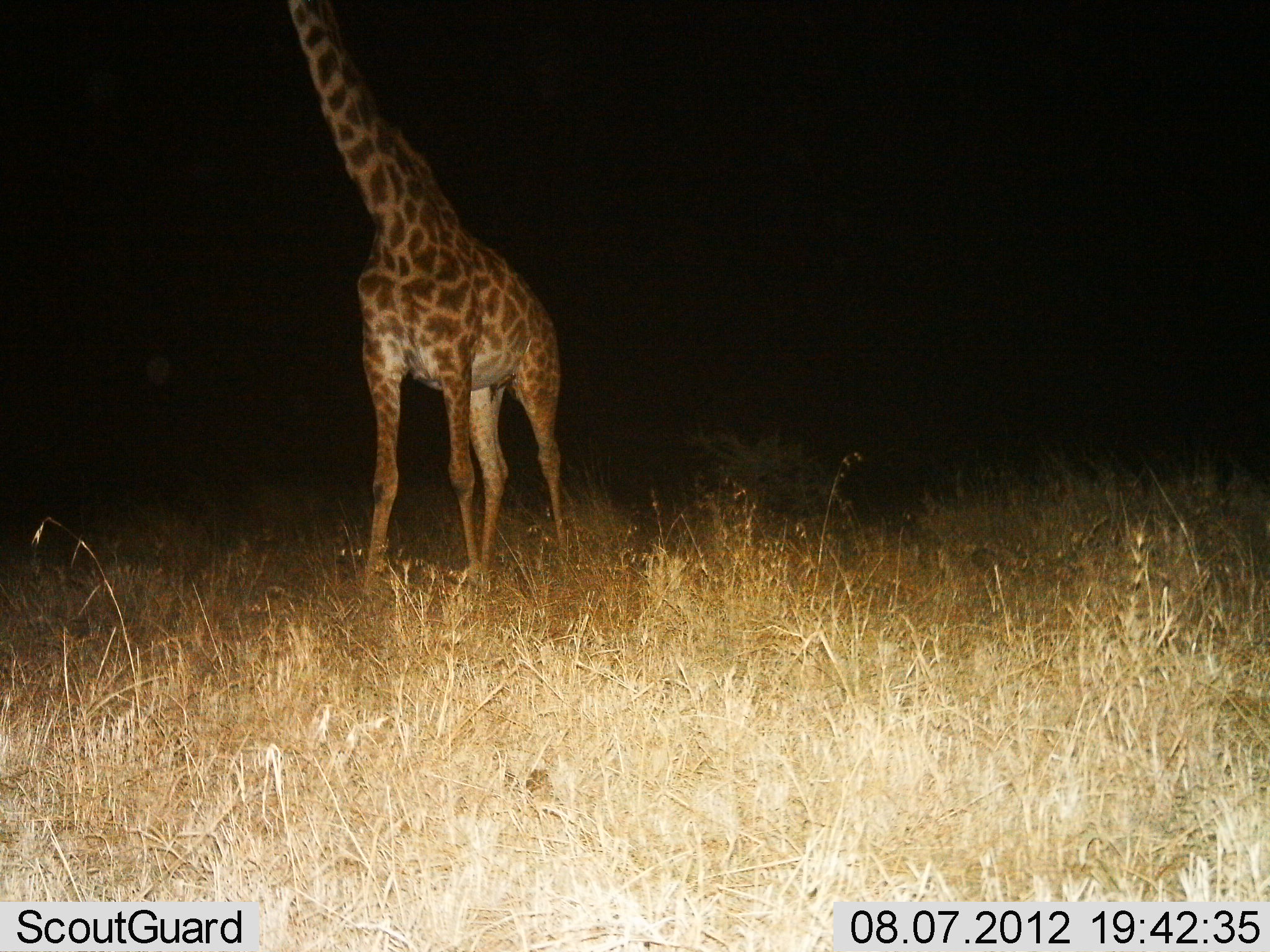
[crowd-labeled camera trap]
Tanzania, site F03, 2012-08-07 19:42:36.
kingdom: Animalia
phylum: Chordata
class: Mammalia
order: Artiodactyla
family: Giraffidae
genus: Giraffa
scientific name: Giraffa camelopardalis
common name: giraffe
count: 1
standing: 100%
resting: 0%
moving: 10%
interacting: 0%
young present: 0%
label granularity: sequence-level